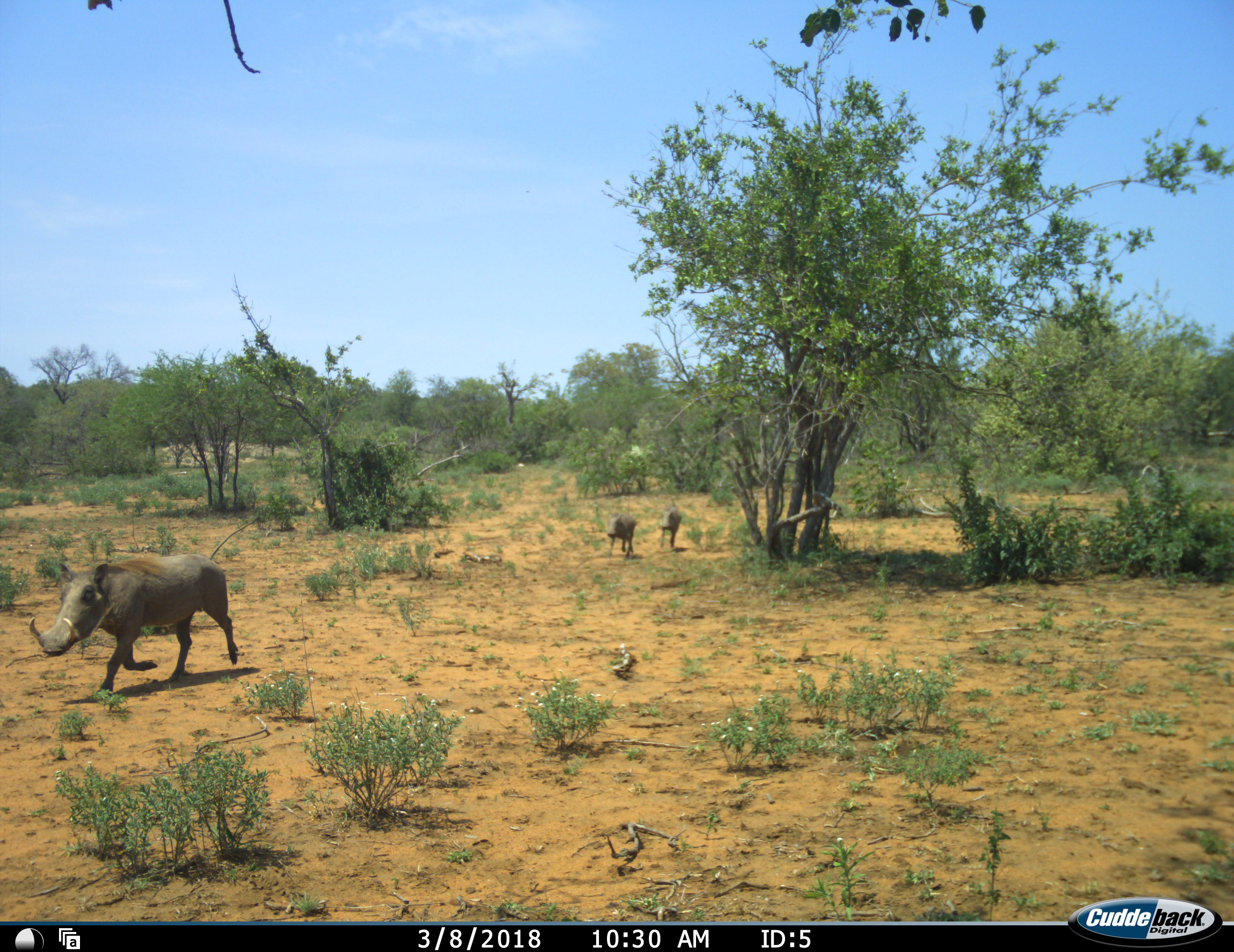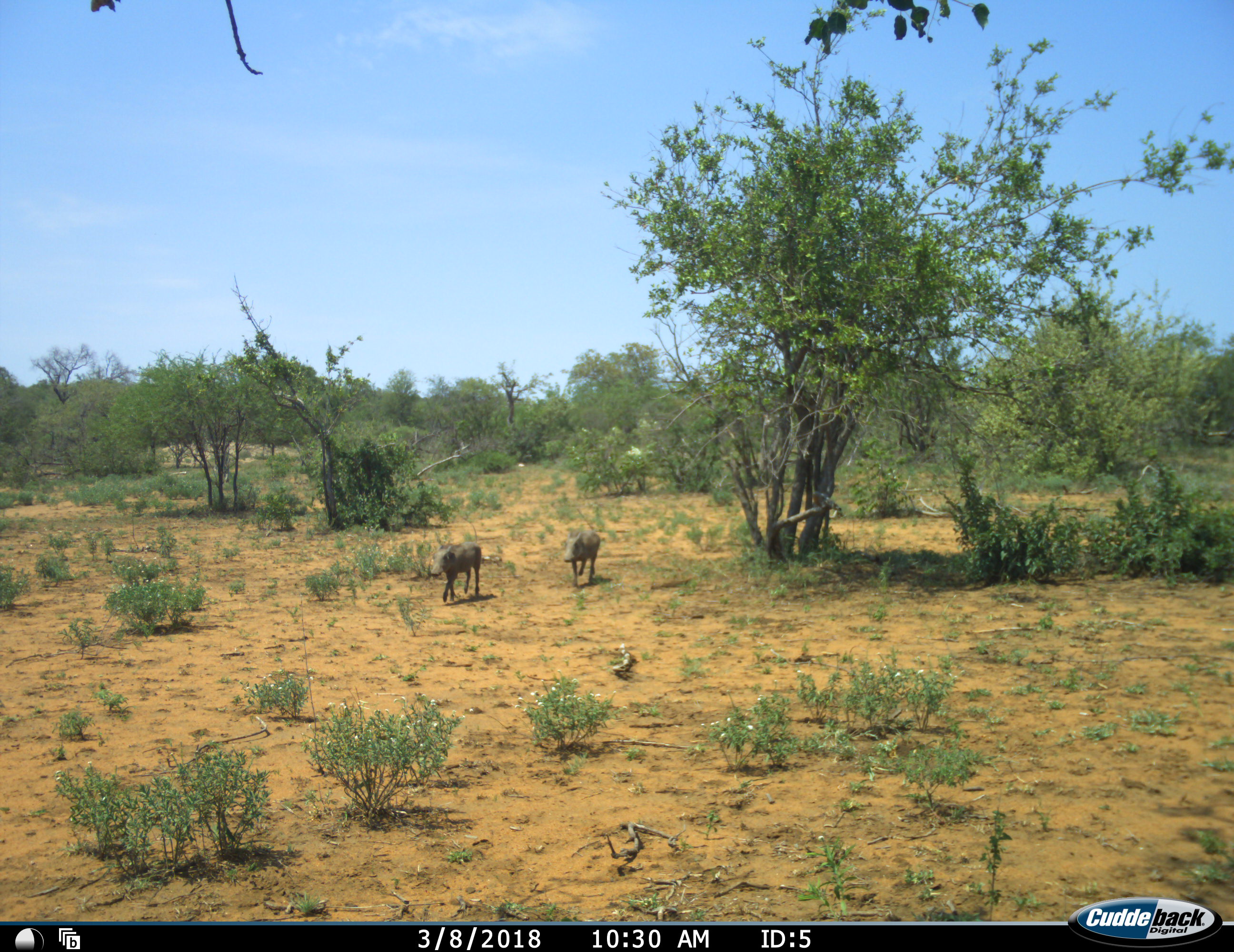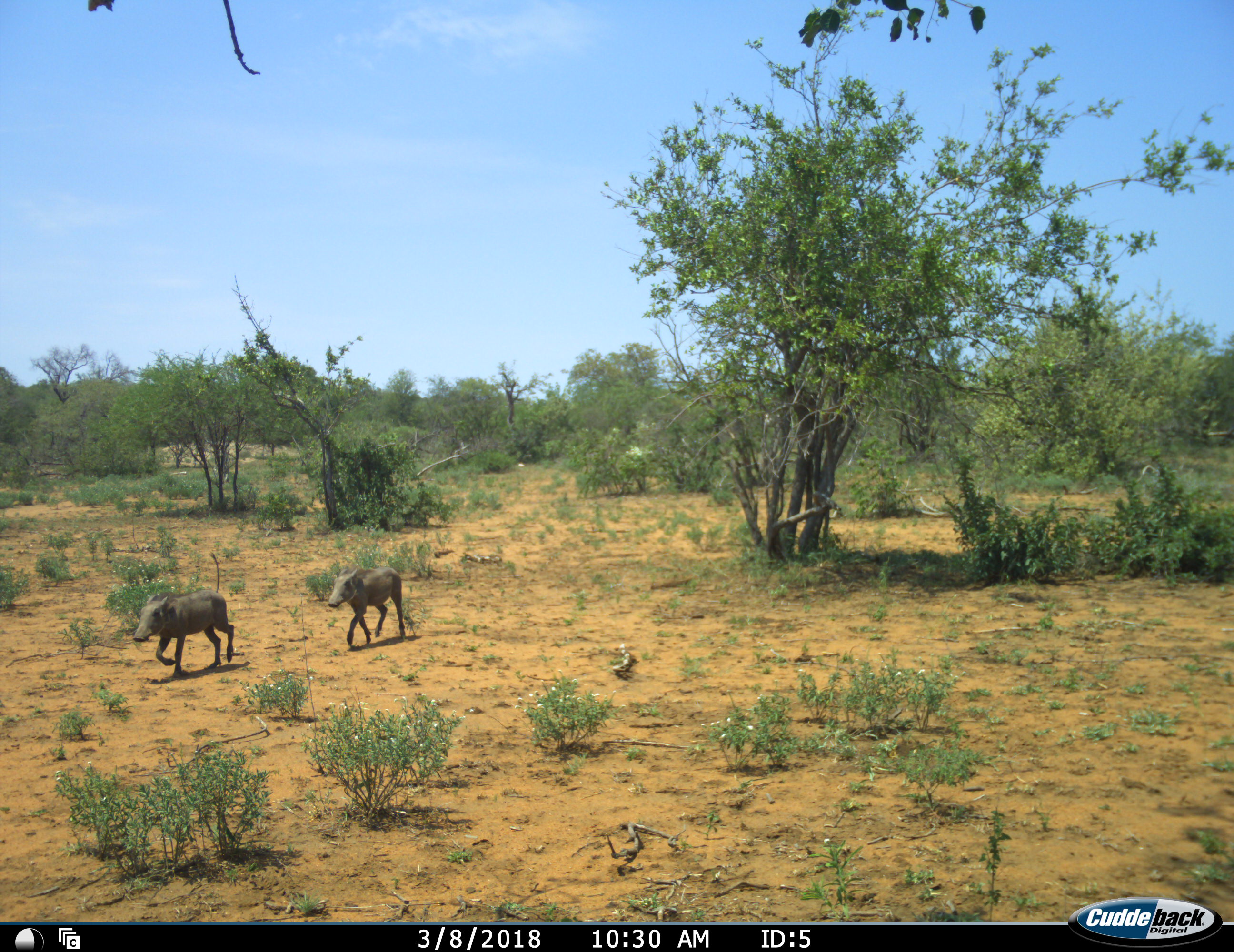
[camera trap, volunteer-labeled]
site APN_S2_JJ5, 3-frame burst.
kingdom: Animalia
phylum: Chordata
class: Mammalia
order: Artiodactyla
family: Suidae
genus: Phacochoerus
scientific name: Phacochoerus africanus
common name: warthog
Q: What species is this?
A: Warthog (Phacochoerus africanus).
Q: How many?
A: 3.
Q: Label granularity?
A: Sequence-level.